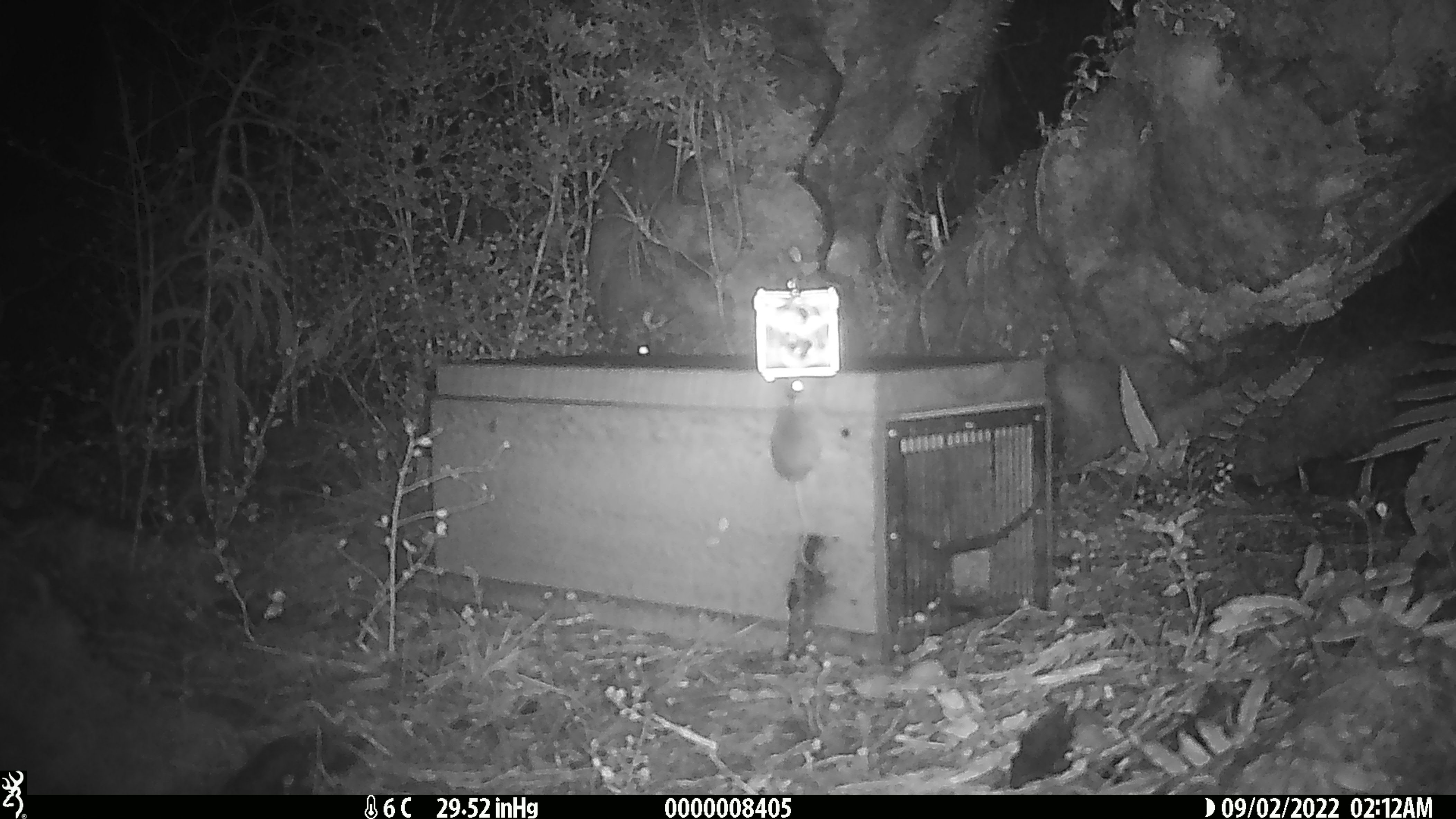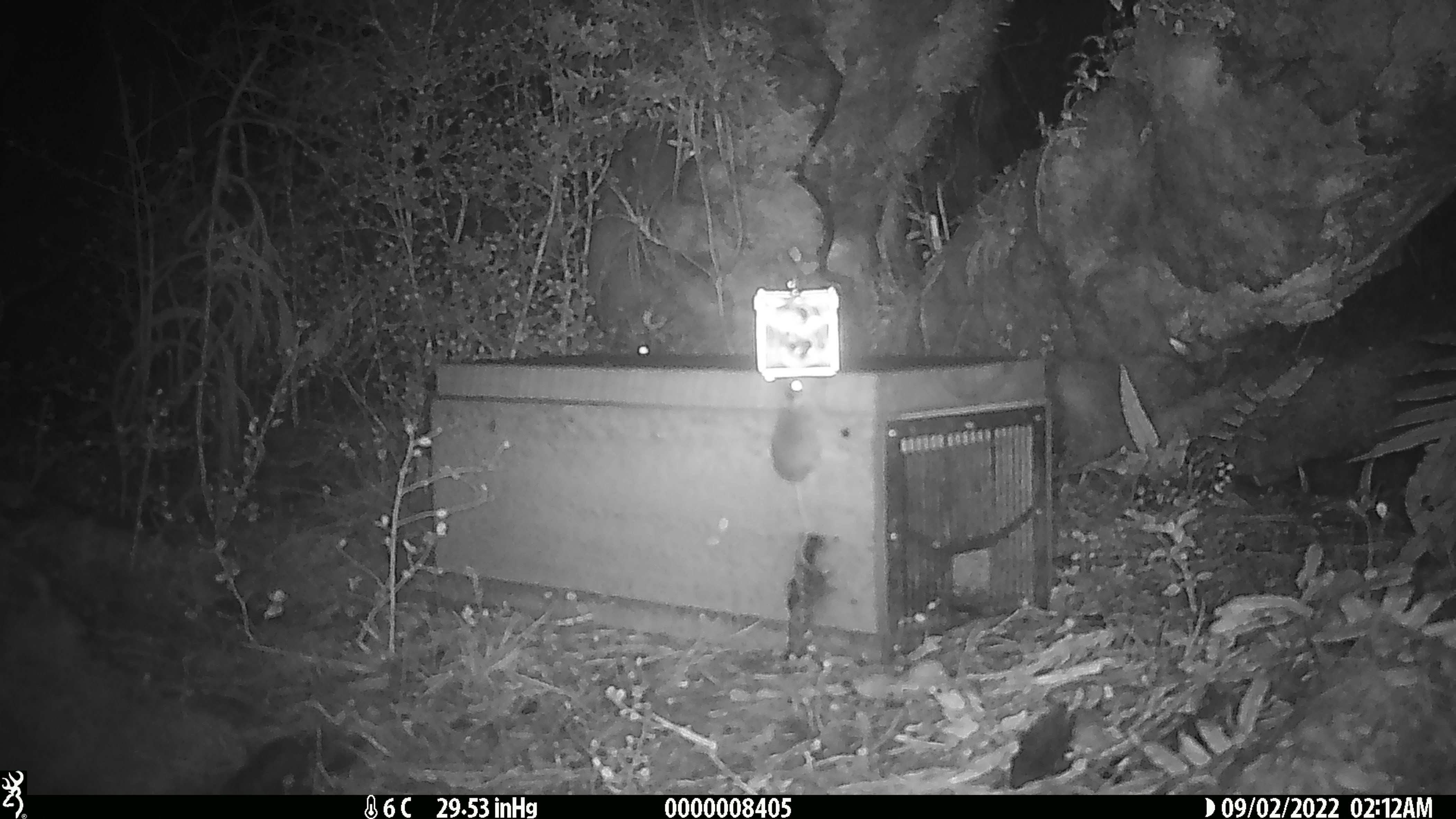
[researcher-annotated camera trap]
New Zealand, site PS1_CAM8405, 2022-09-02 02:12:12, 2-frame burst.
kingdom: Animalia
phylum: Chordata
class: Mammalia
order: Rodentia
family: Muridae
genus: Mus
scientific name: Mus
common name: mouse